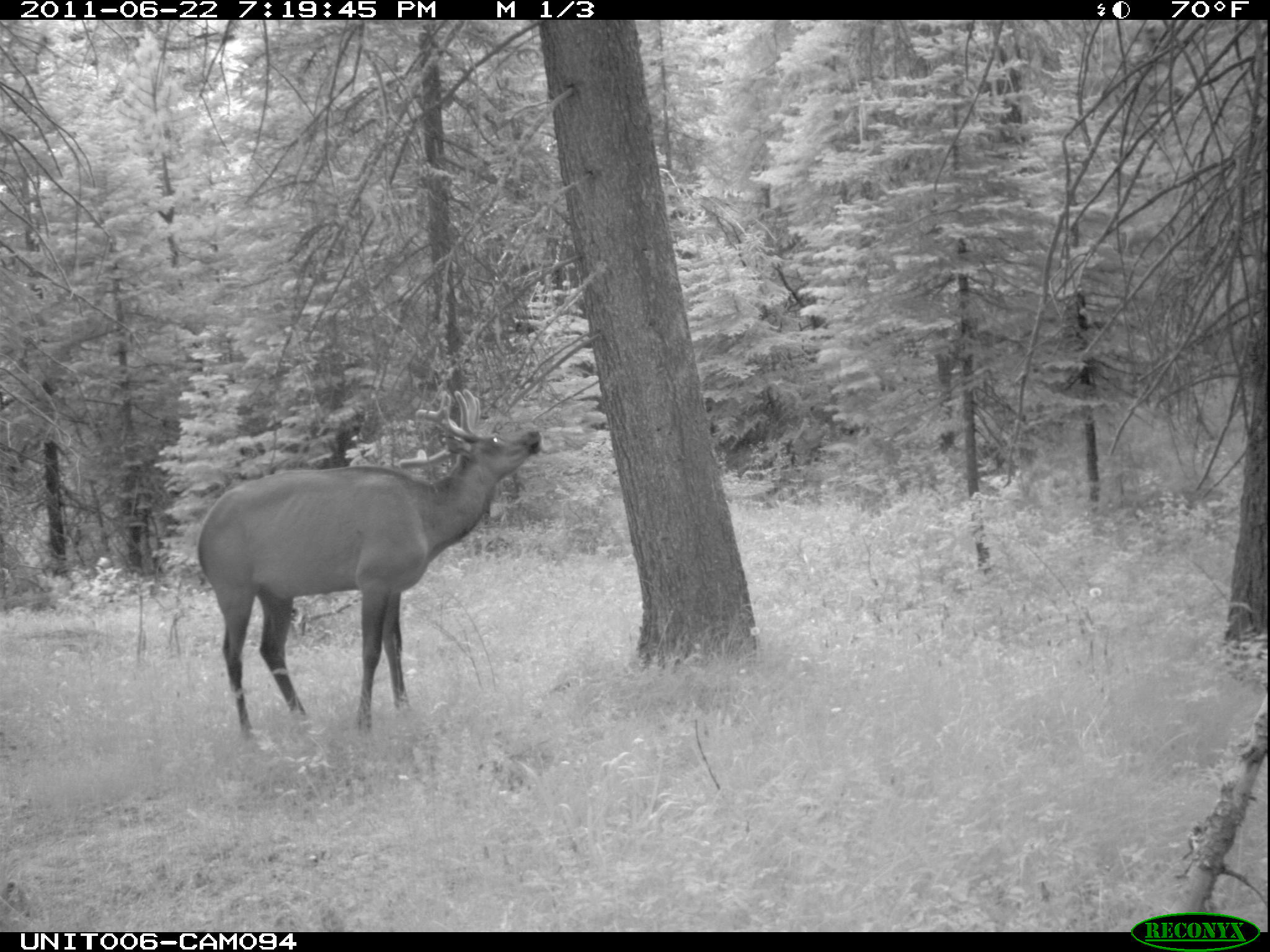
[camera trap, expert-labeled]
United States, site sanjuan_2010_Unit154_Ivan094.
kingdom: Animalia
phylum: Chordata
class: Mammalia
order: Artiodactyla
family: Cervidae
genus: Cervus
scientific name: Cervus elaphus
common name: red deer